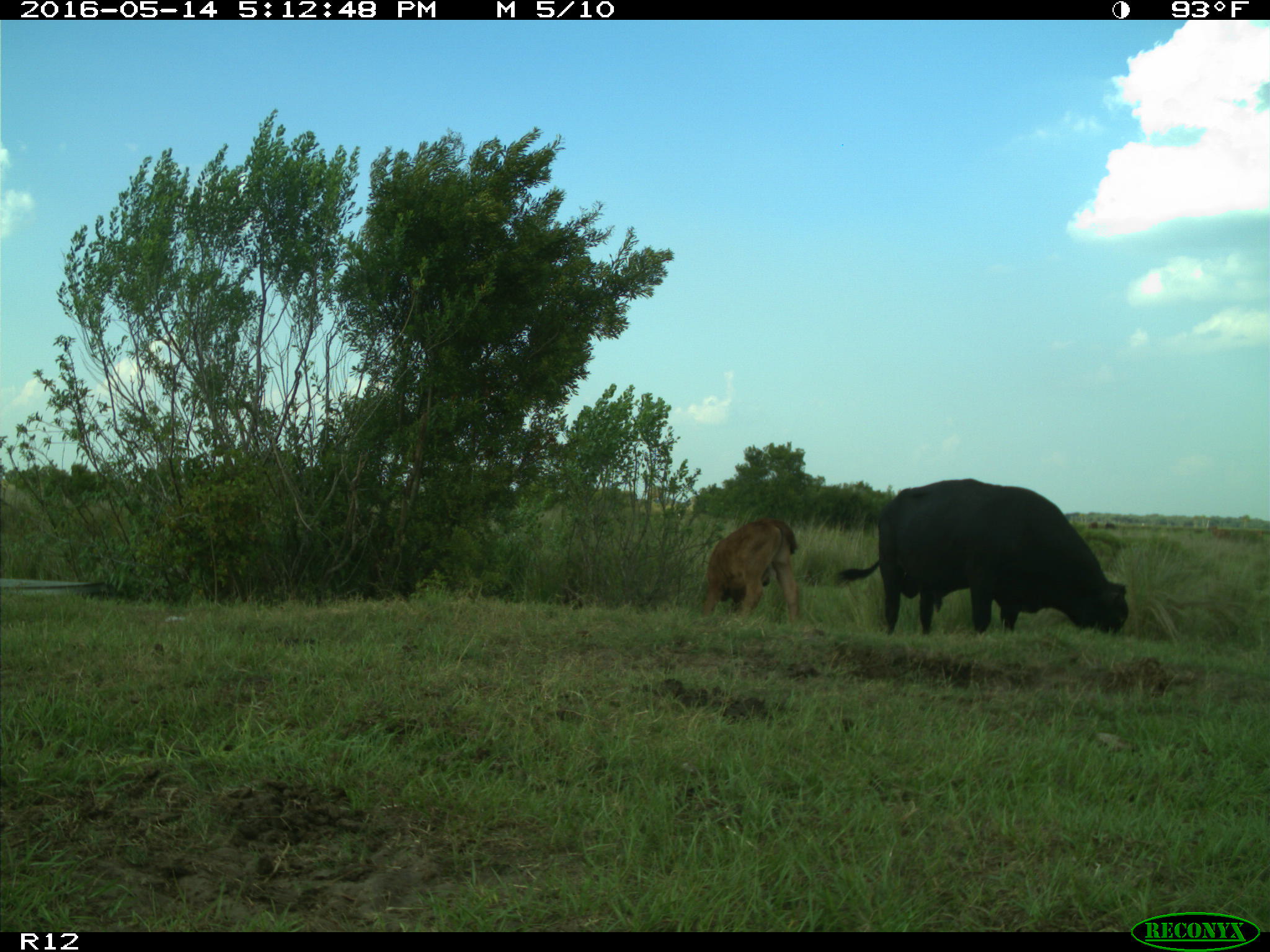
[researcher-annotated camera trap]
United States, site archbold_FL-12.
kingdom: Animalia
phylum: Chordata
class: Mammalia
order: Artiodactyla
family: Bovidae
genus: Bos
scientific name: Bos taurus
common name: domestic cow